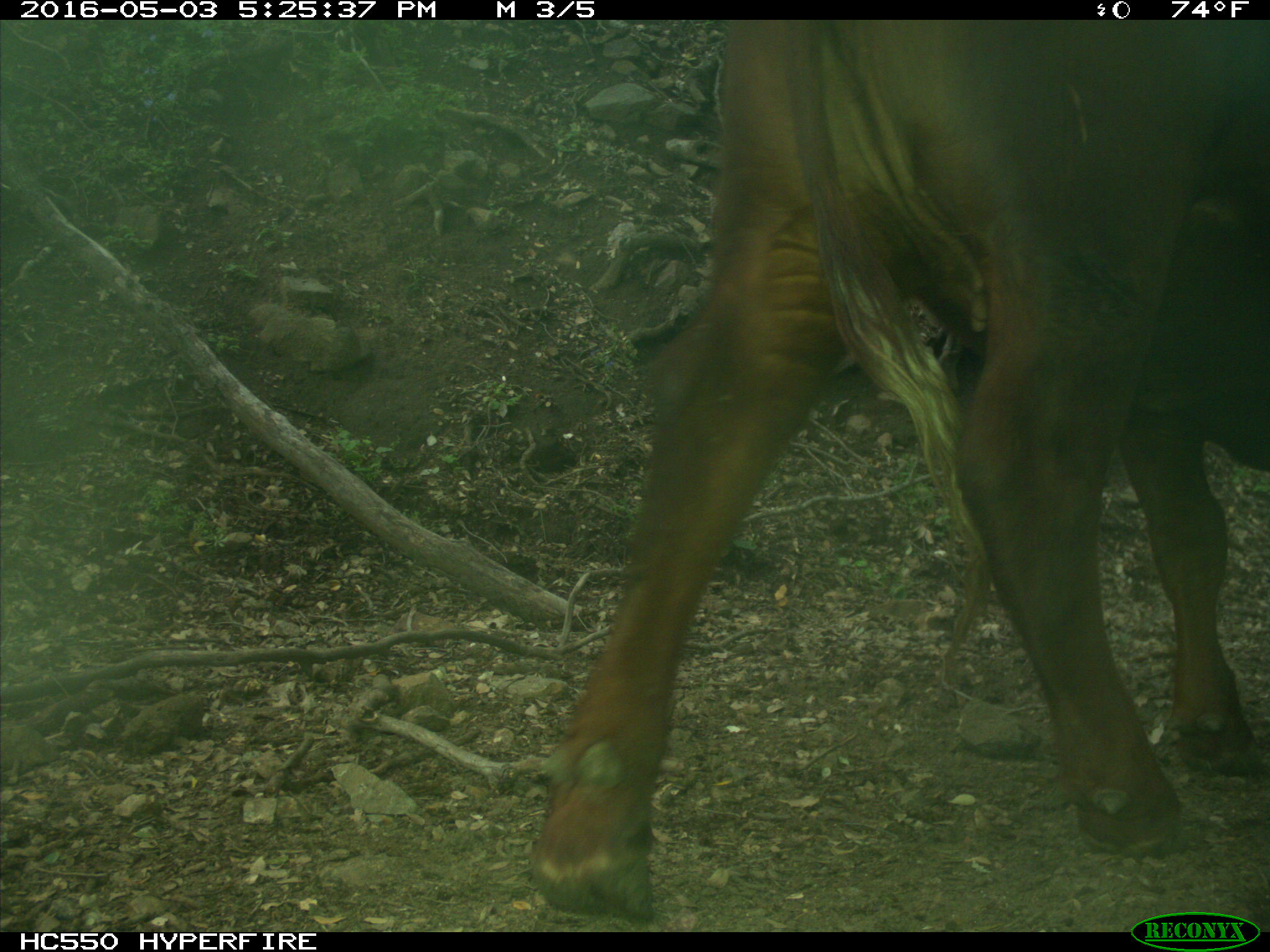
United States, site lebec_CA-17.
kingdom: Animalia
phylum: Chordata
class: Mammalia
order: Artiodactyla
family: Bovidae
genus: Bos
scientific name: Bos taurus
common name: domestic cow